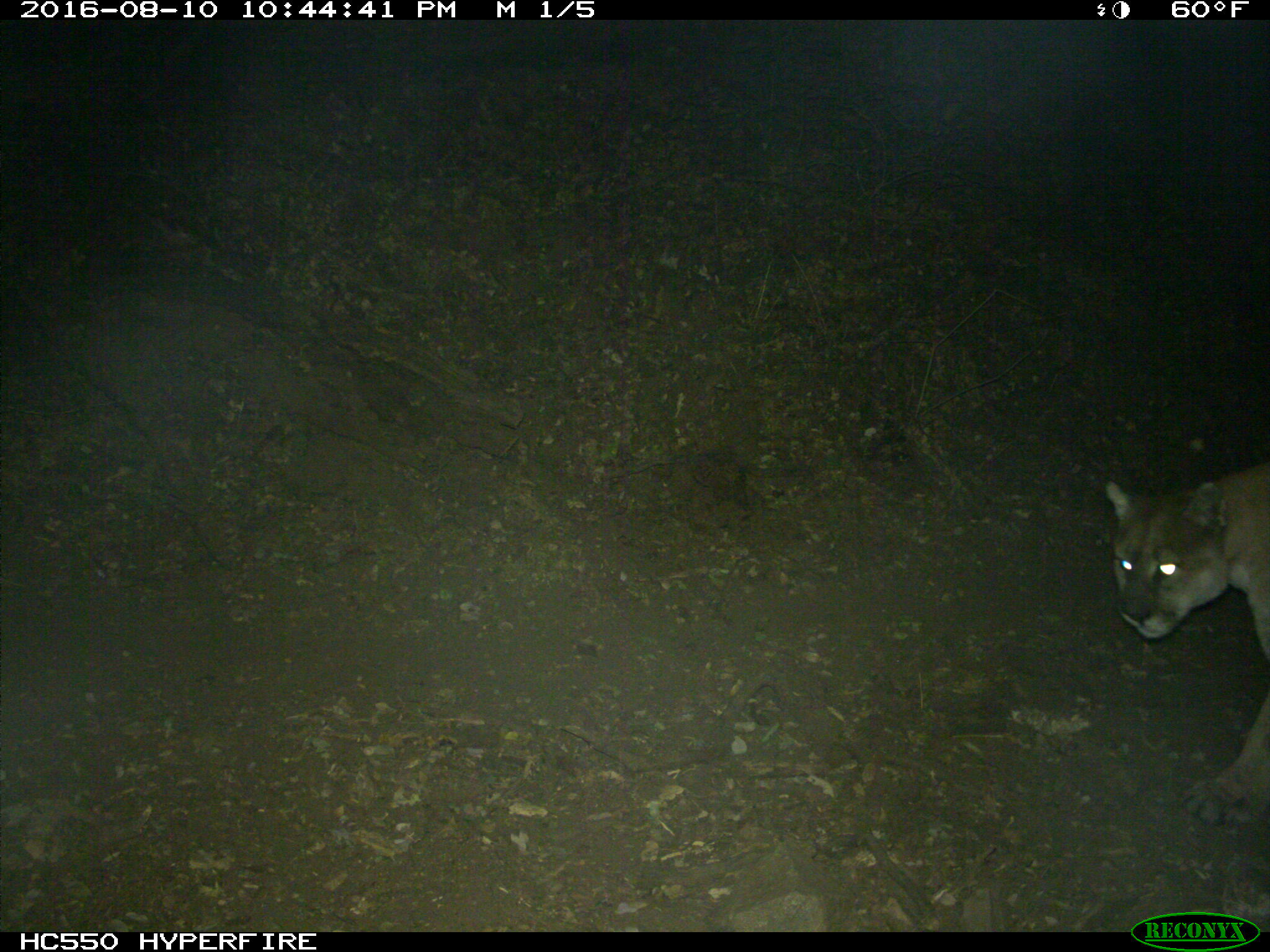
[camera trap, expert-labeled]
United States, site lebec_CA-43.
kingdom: Animalia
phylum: Chordata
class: Mammalia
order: Carnivora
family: Felidae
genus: Puma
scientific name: Puma concolor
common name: mountain lion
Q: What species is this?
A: Puma concolor (mountain lion).